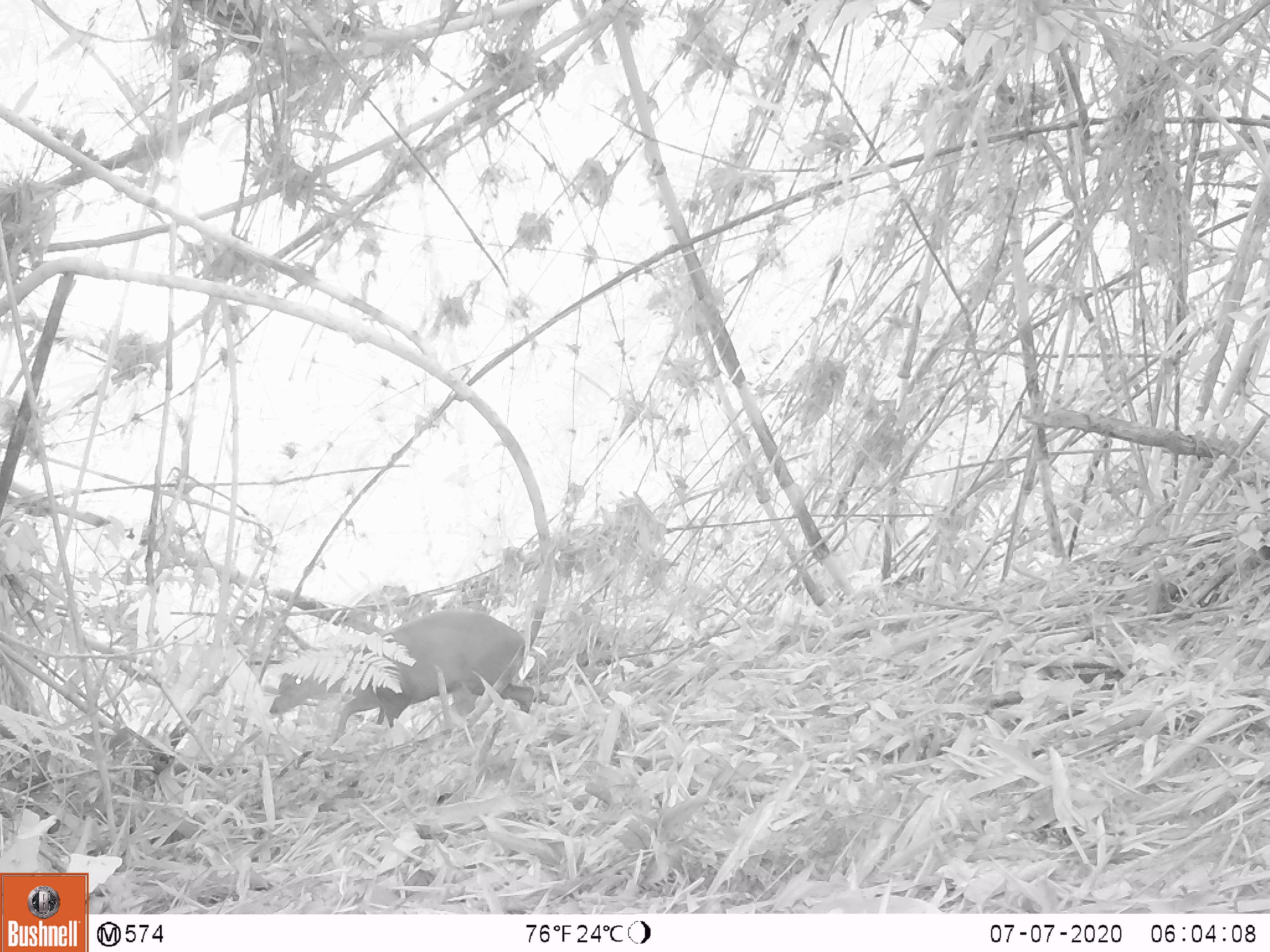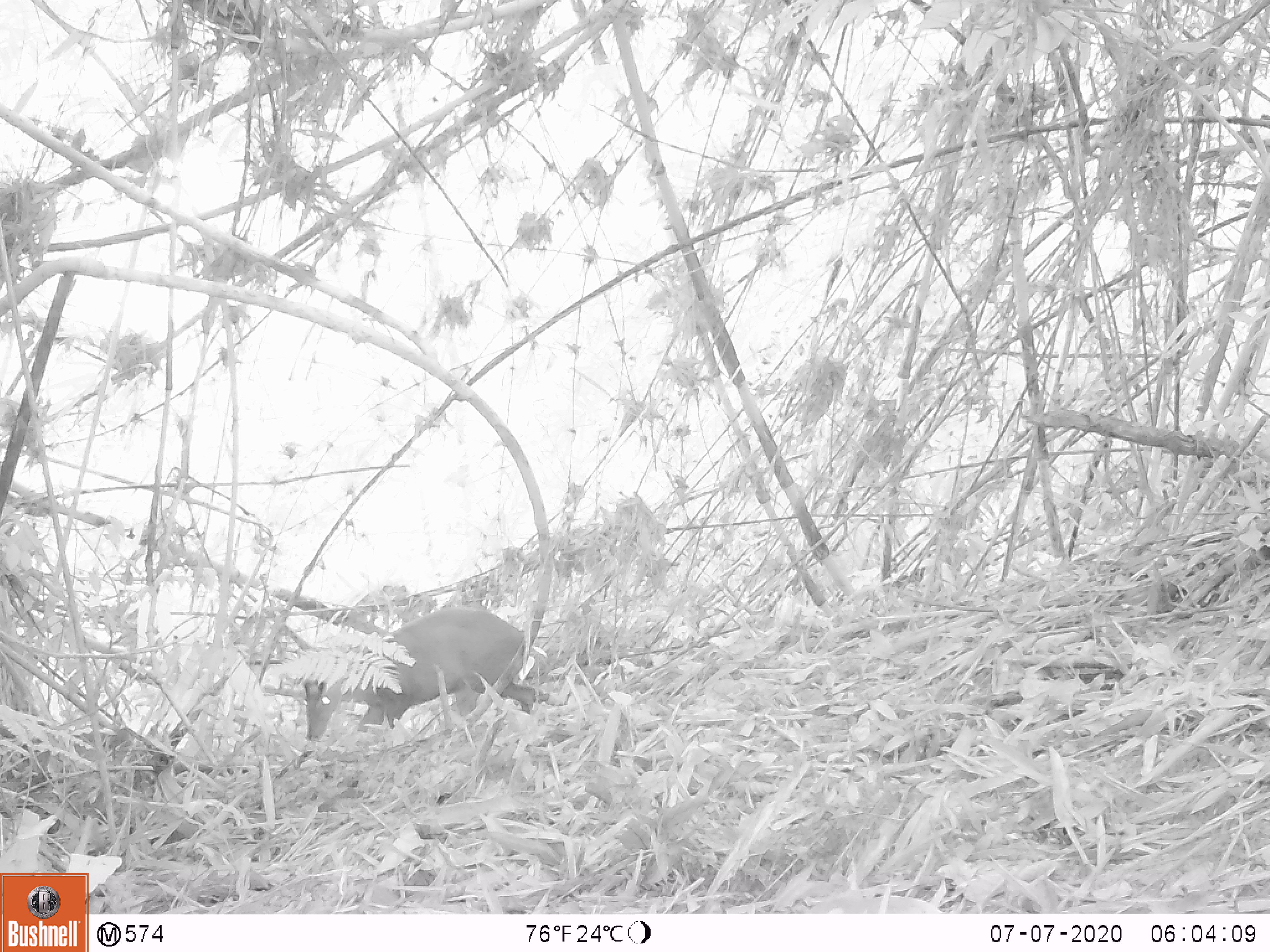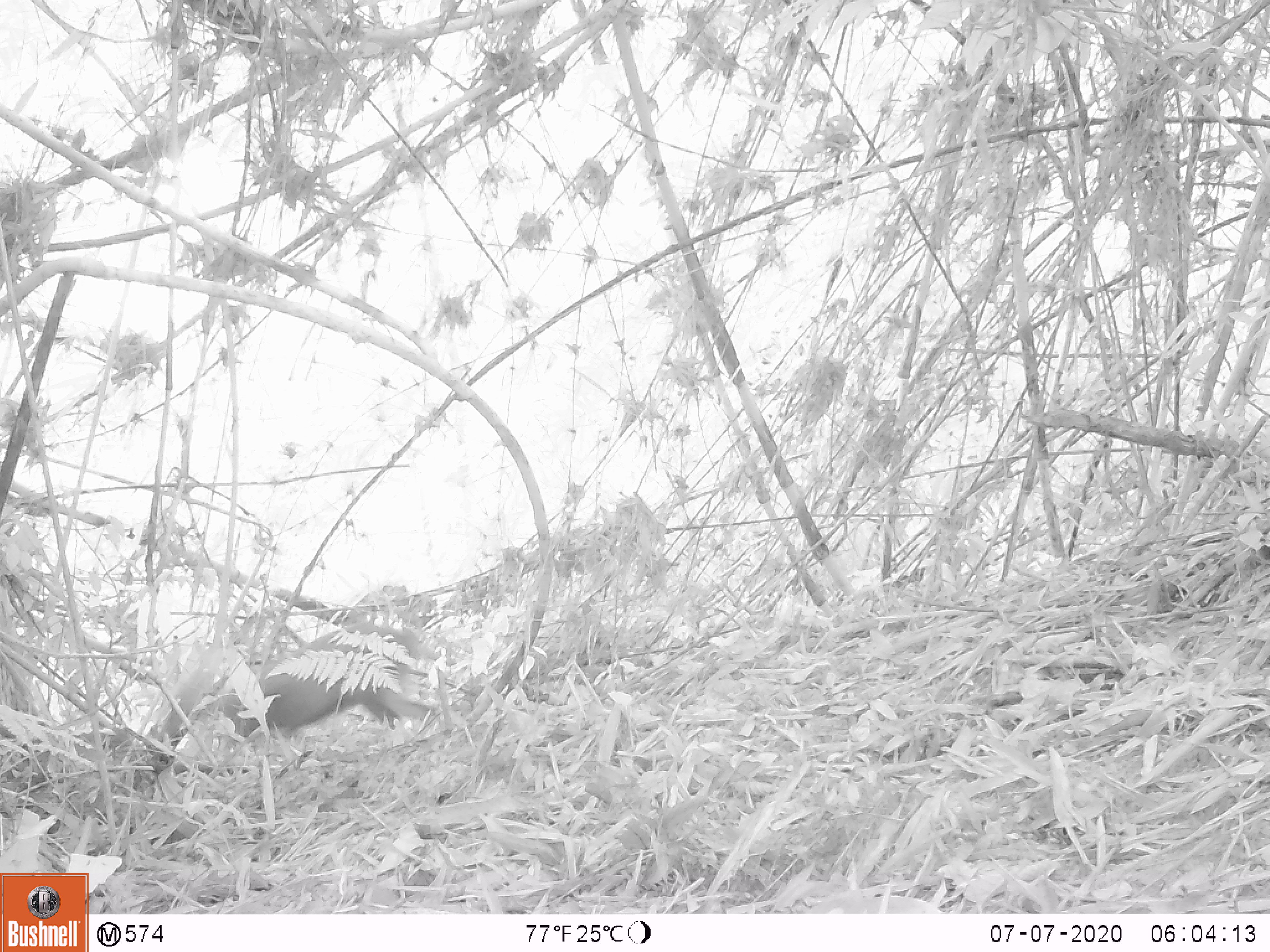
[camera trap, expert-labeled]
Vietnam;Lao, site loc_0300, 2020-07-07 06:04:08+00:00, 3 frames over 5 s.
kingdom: Animalia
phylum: Chordata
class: Mammalia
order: Artiodactyla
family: Cervidae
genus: Muntiacus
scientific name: Muntiacus rooseveltorum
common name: roosevelt's muntjac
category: roosevelts muntjac group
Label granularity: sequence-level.